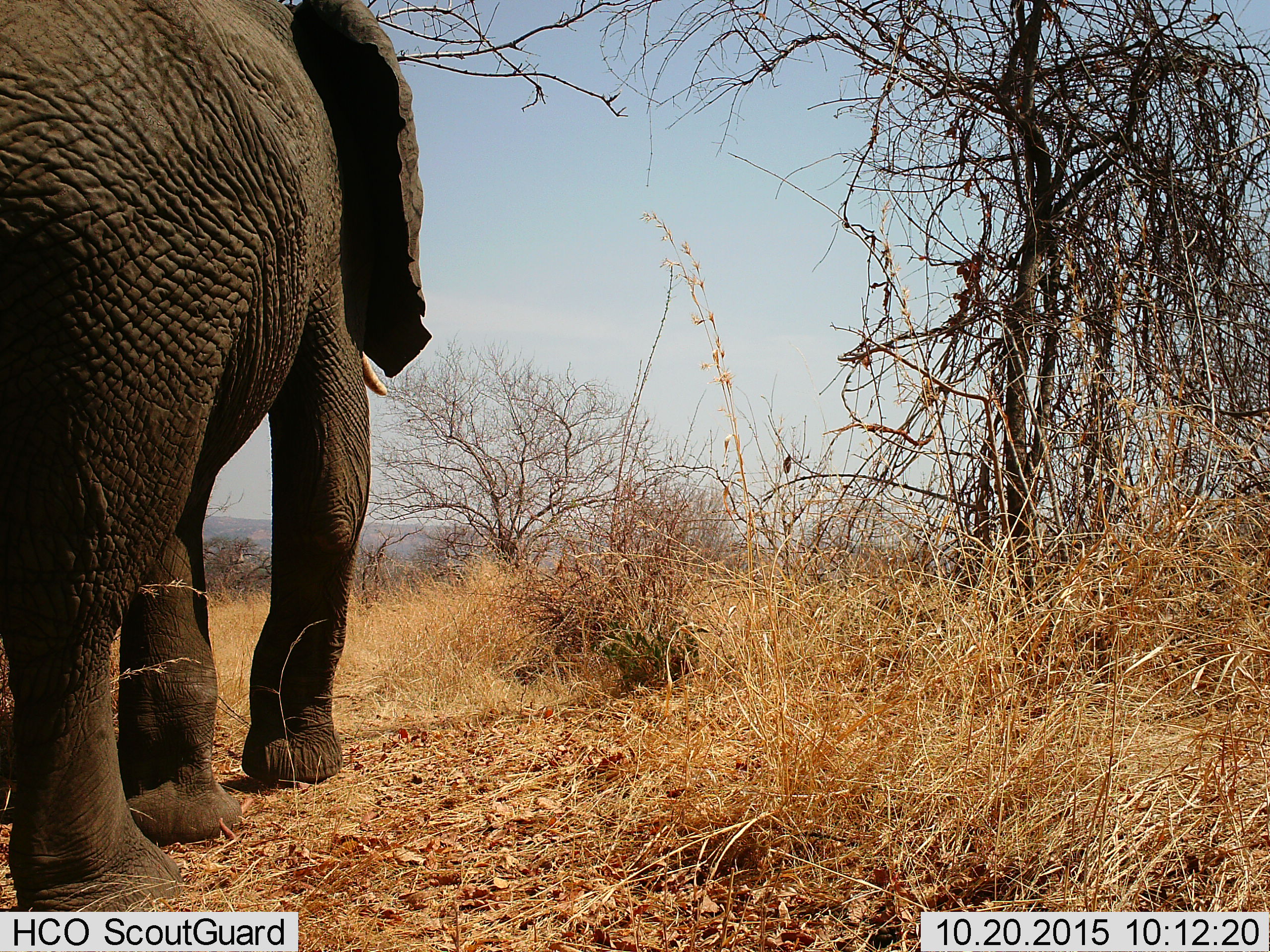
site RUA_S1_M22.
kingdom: Animalia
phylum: Chordata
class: Mammalia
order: Proboscidea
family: Elephantidae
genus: Loxodonta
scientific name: Loxodonta africana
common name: african bush elephant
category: elephant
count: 1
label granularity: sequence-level